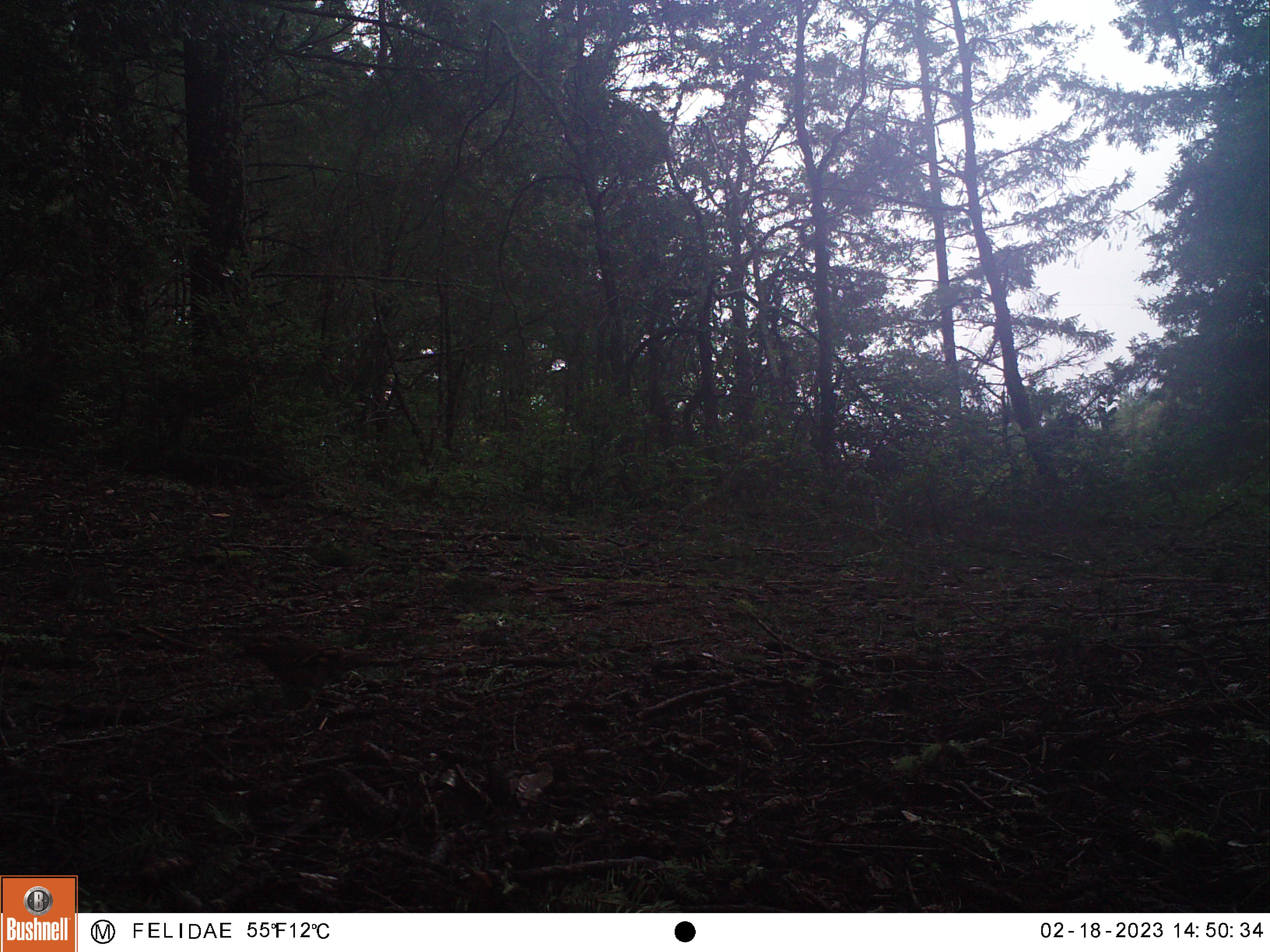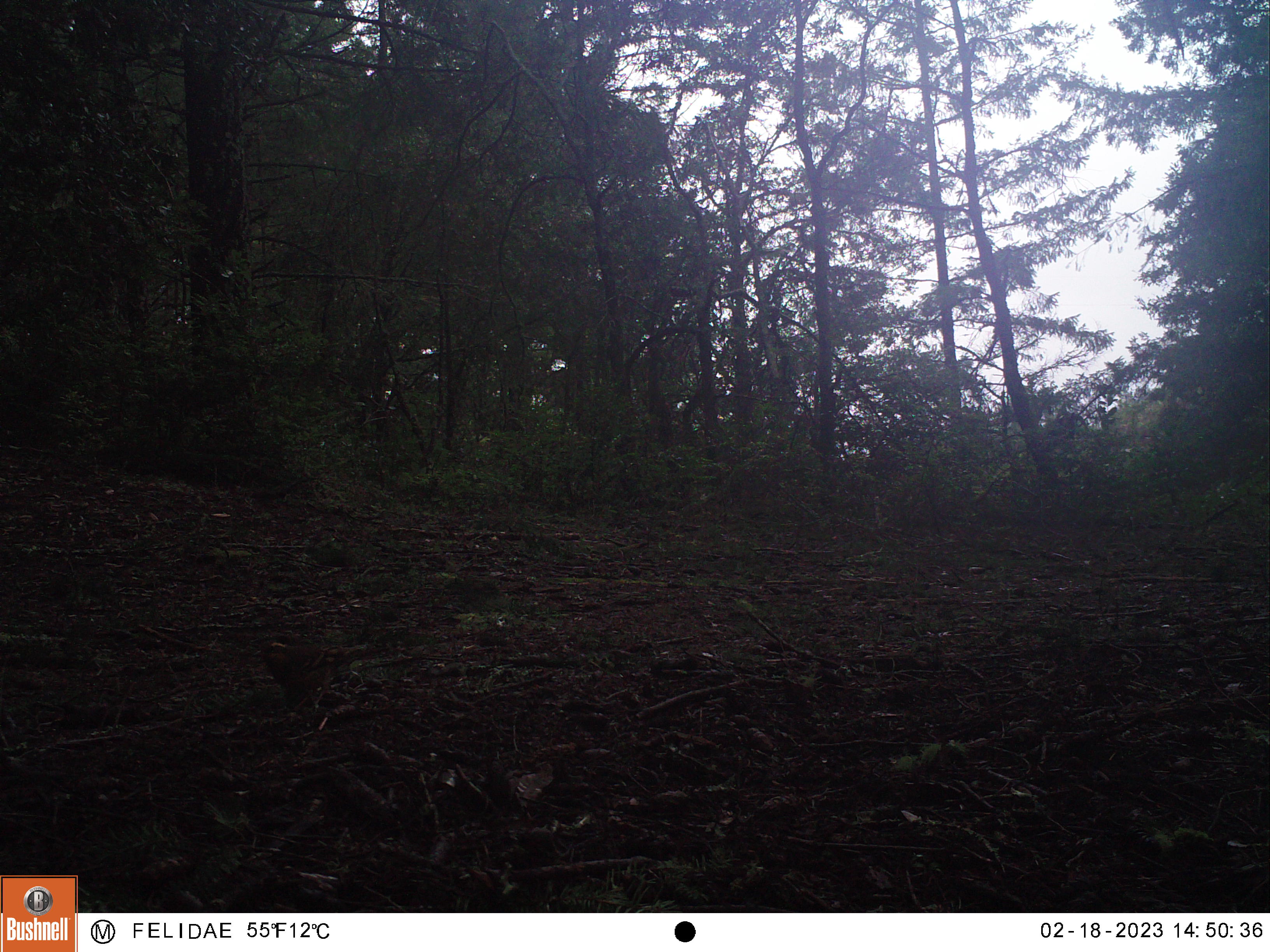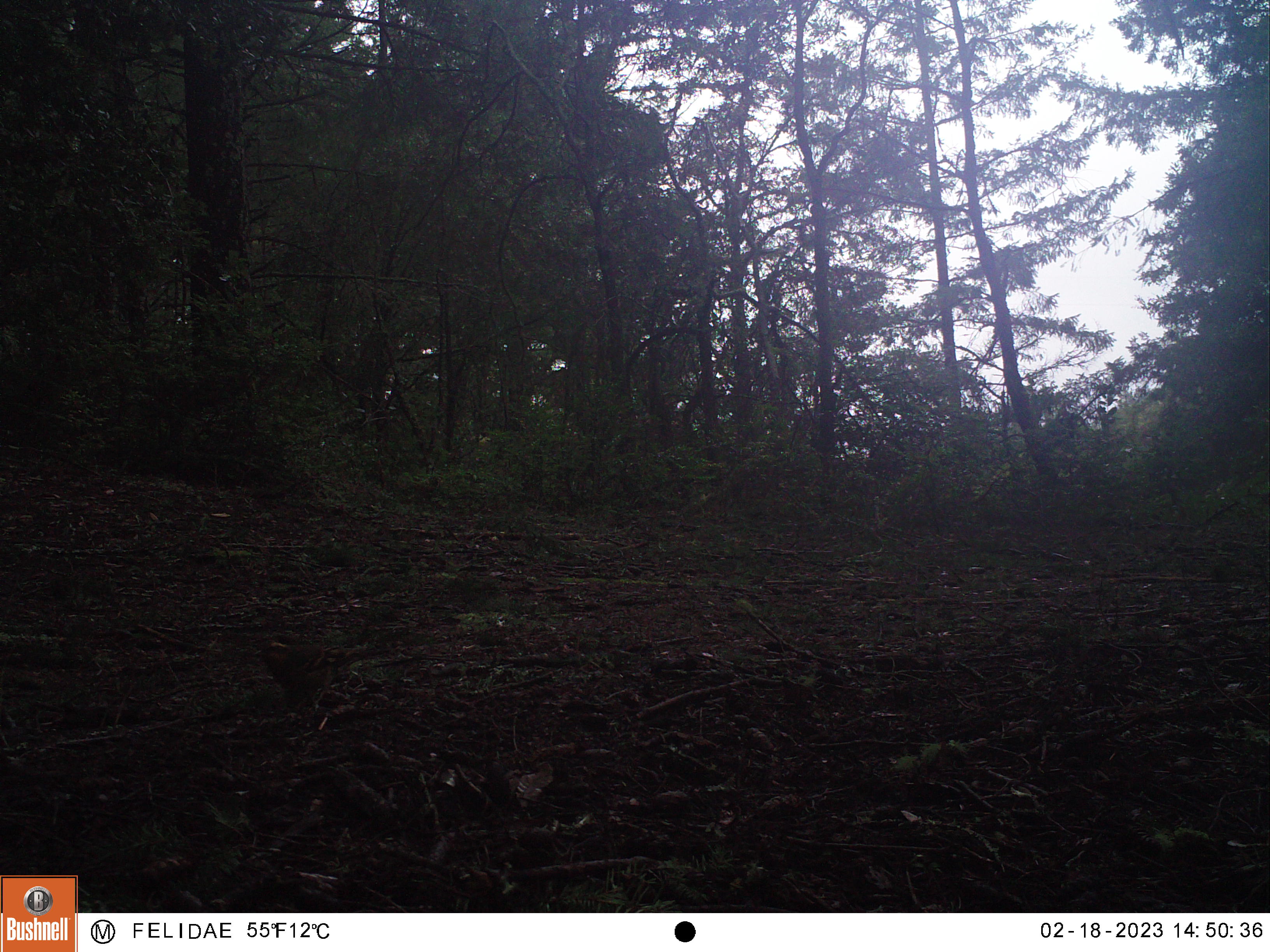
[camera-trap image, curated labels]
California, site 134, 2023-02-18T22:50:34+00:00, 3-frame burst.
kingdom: Animalia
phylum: Chordata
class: Aves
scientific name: Aves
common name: bird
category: unknown bird